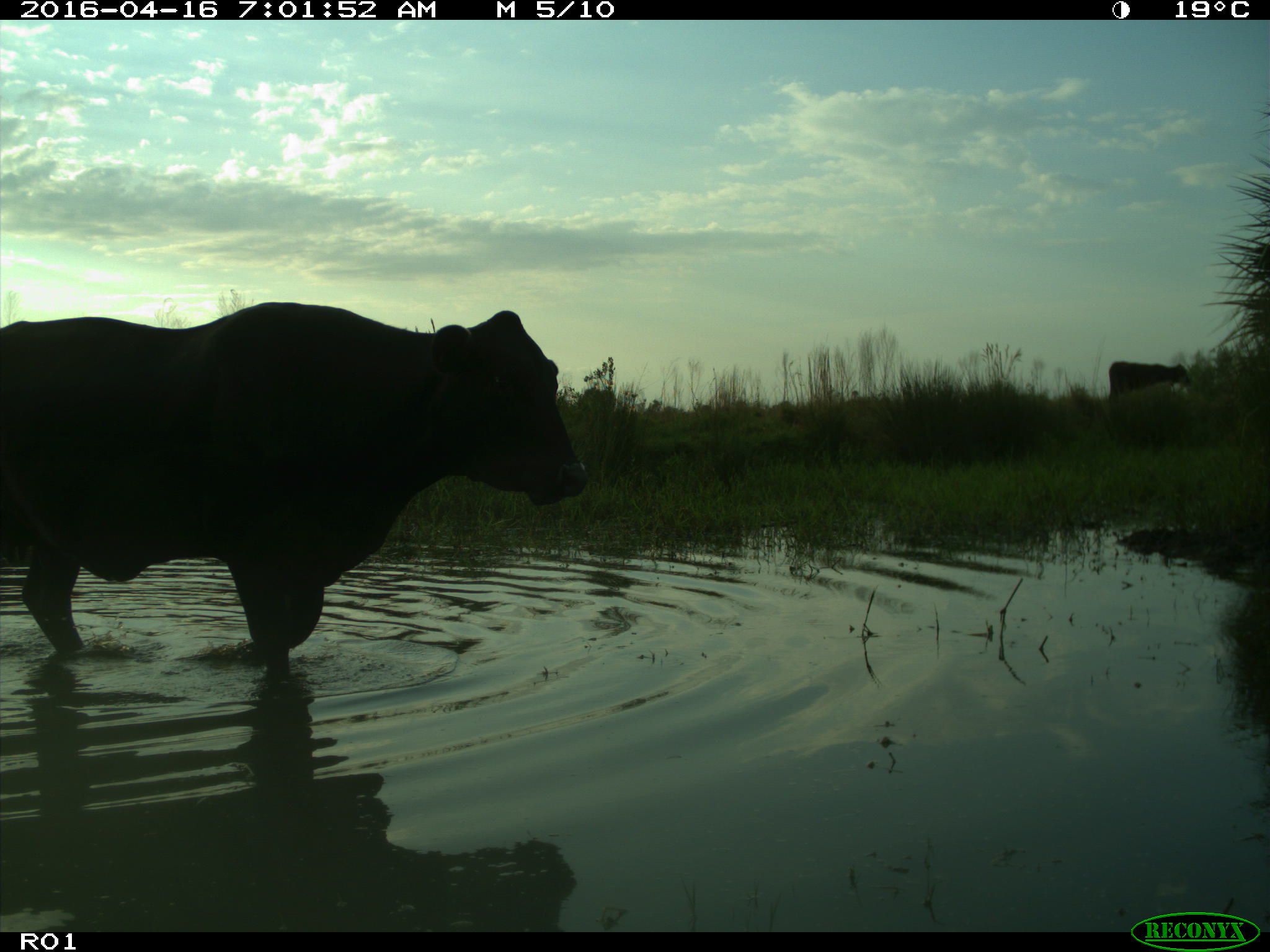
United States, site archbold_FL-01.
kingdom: Animalia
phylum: Chordata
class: Mammalia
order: Artiodactyla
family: Bovidae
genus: Bos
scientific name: Bos taurus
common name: domestic cow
Bos taurus (domestic cow).